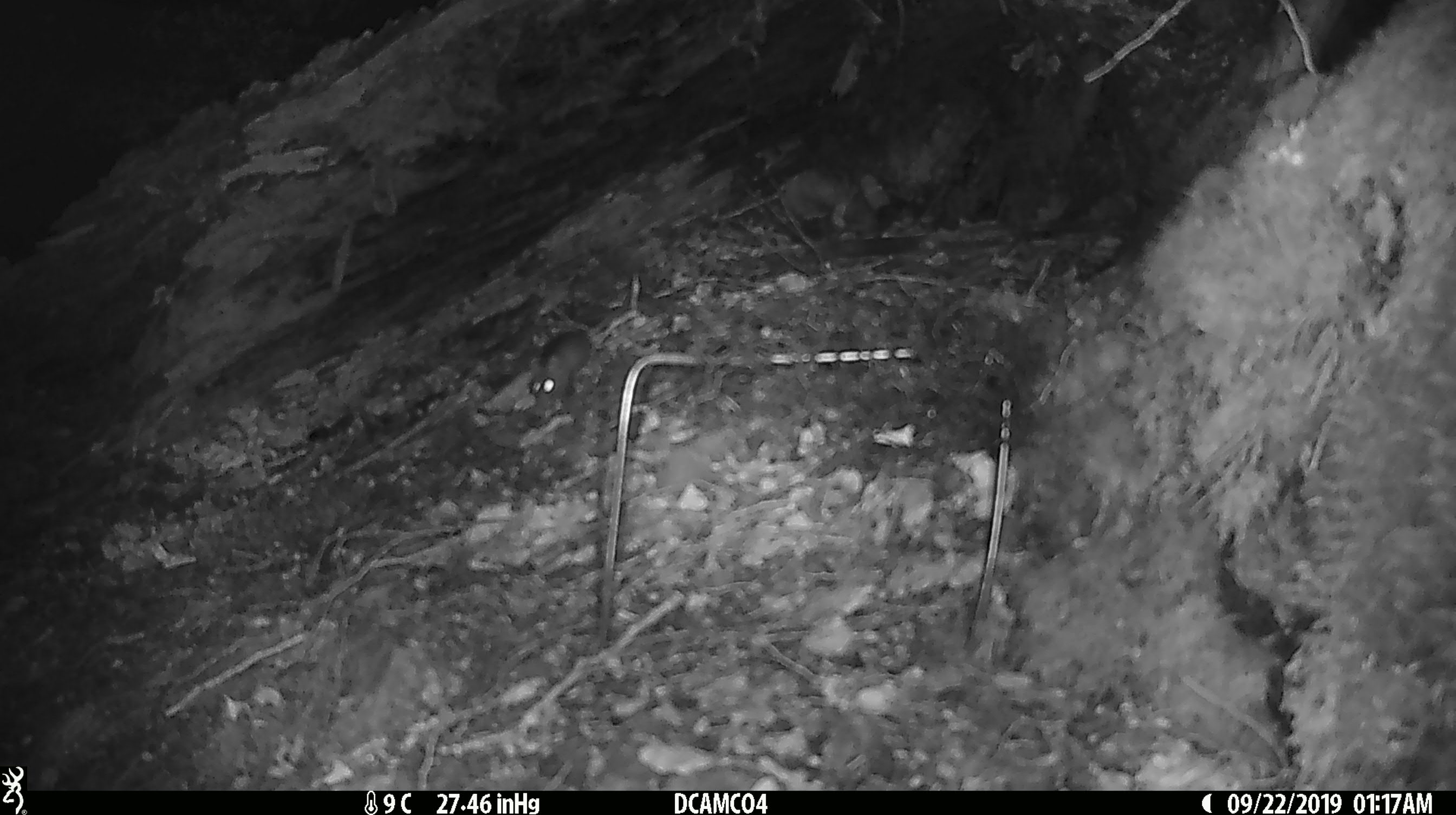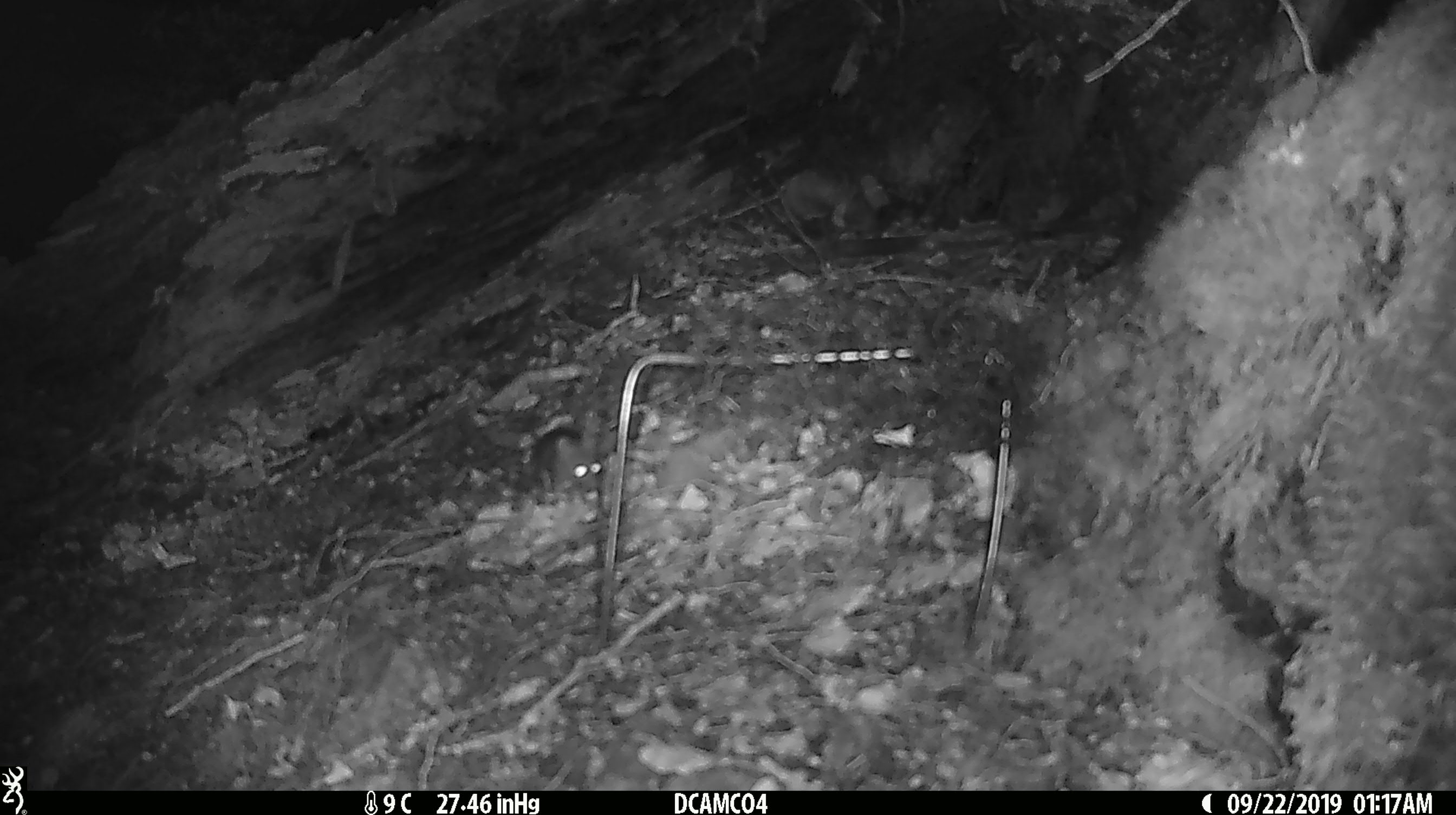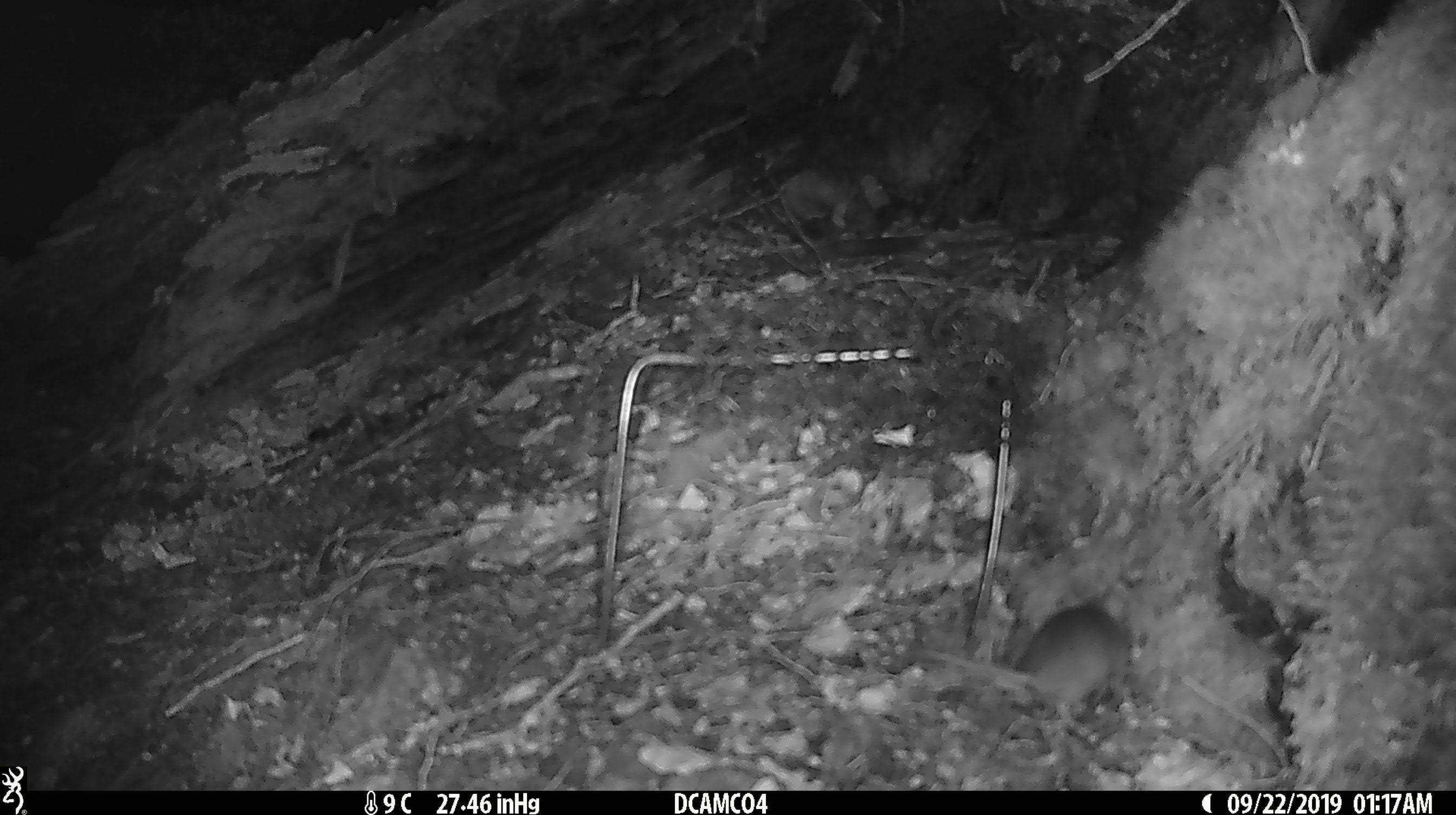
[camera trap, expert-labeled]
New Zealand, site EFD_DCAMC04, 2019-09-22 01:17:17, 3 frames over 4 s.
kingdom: Animalia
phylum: Chordata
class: Mammalia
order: Rodentia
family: Muridae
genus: Mus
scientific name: Mus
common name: mouse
Mouse (Mus).